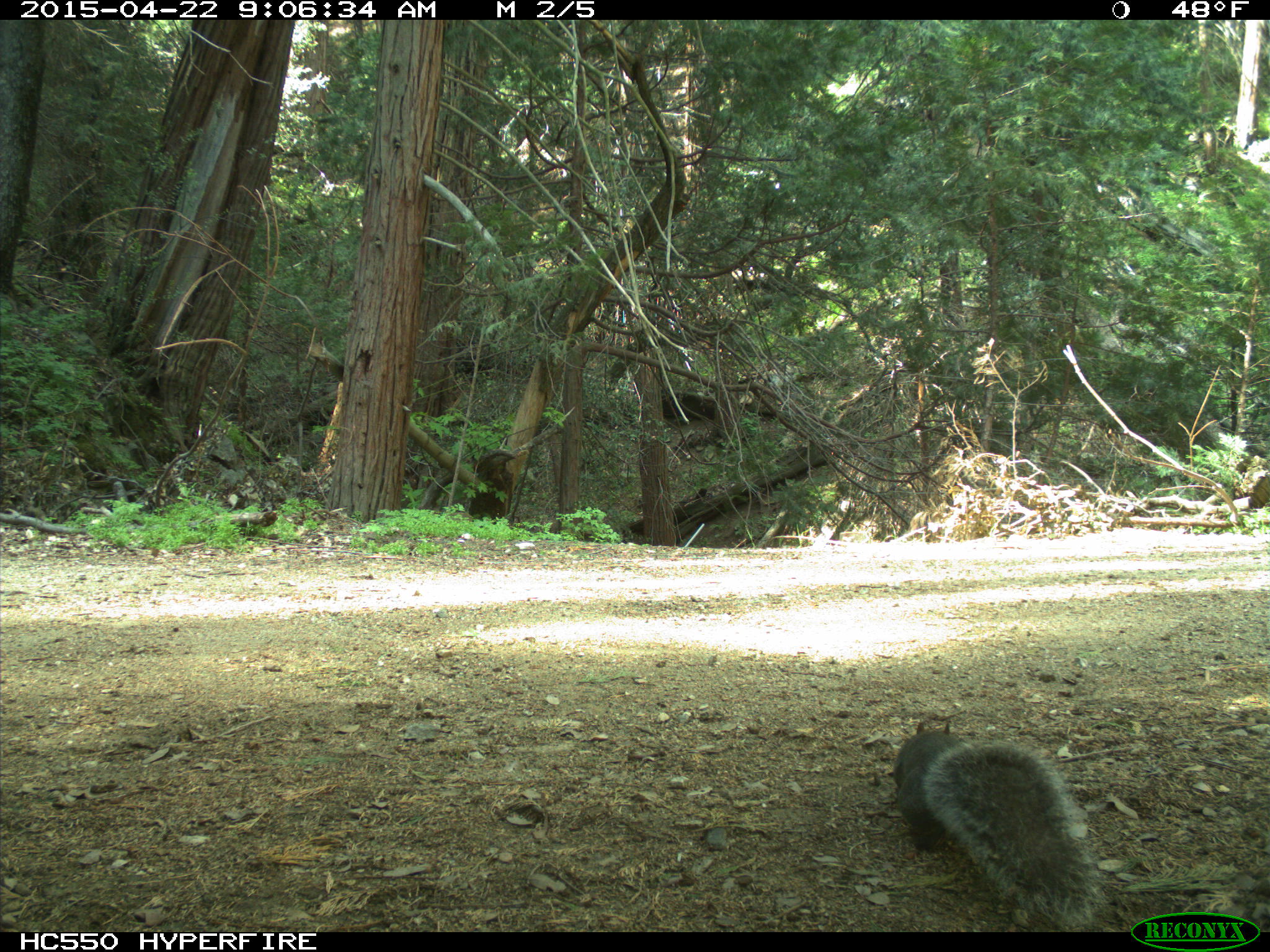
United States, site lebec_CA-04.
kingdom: Animalia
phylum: Chordata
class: Mammalia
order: Rodentia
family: Sciuridae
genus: Sciurus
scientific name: Sciurus carolinensis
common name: eastern gray squirrel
Sciurus carolinensis (eastern gray squirrel).